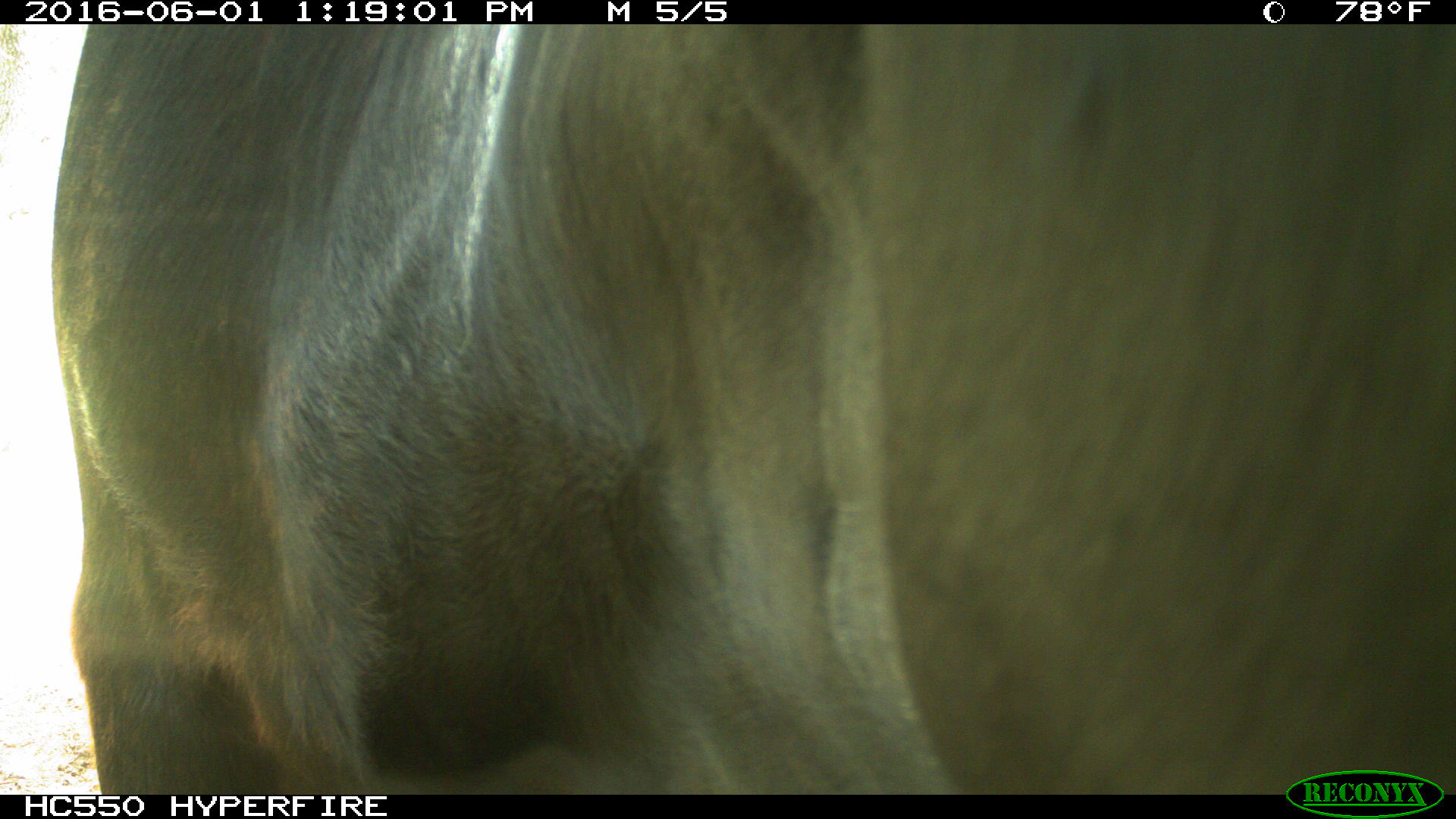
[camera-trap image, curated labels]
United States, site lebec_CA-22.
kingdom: Animalia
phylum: Chordata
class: Mammalia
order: Artiodactyla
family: Bovidae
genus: Bos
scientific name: Bos taurus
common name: domestic cow